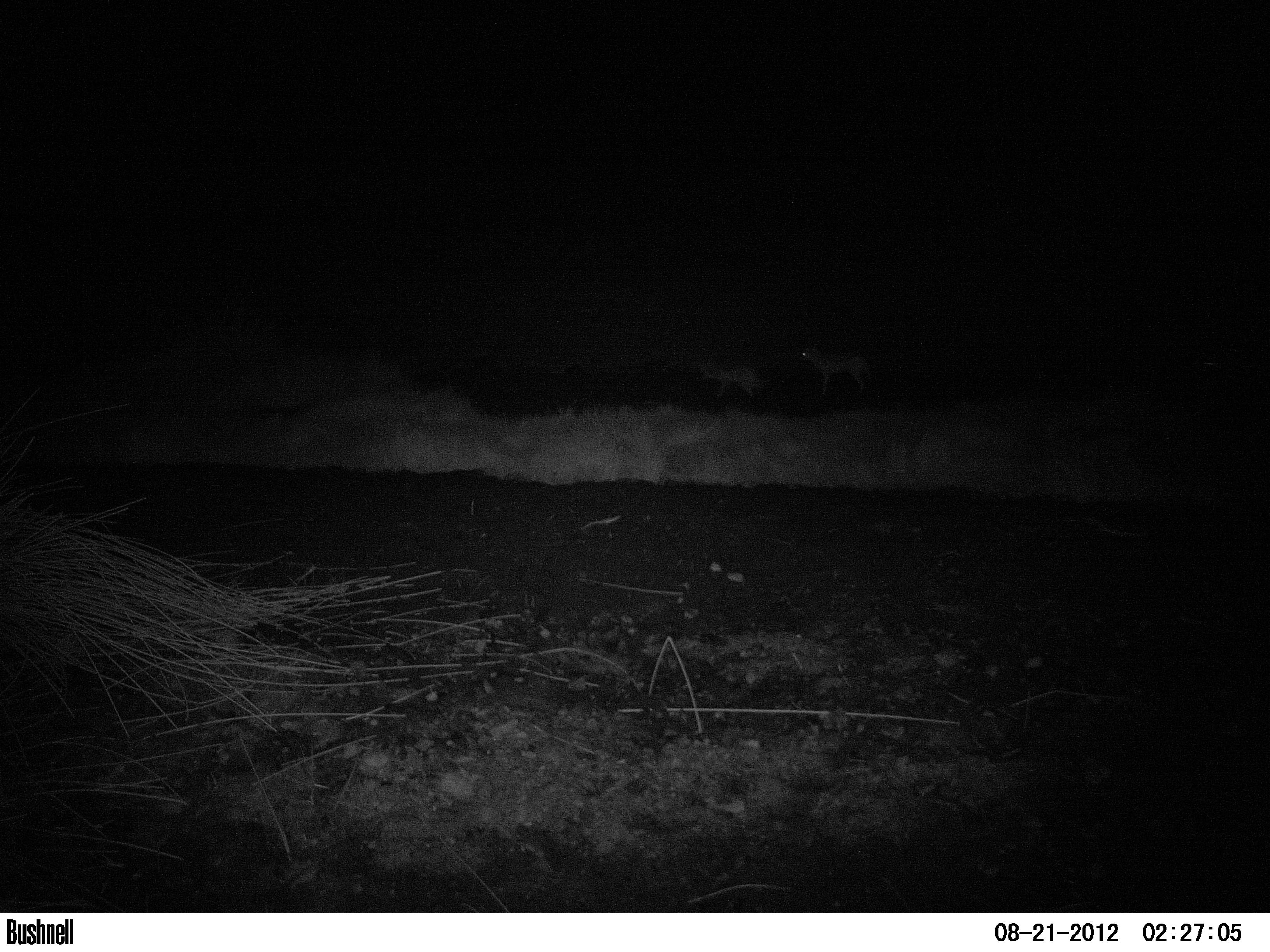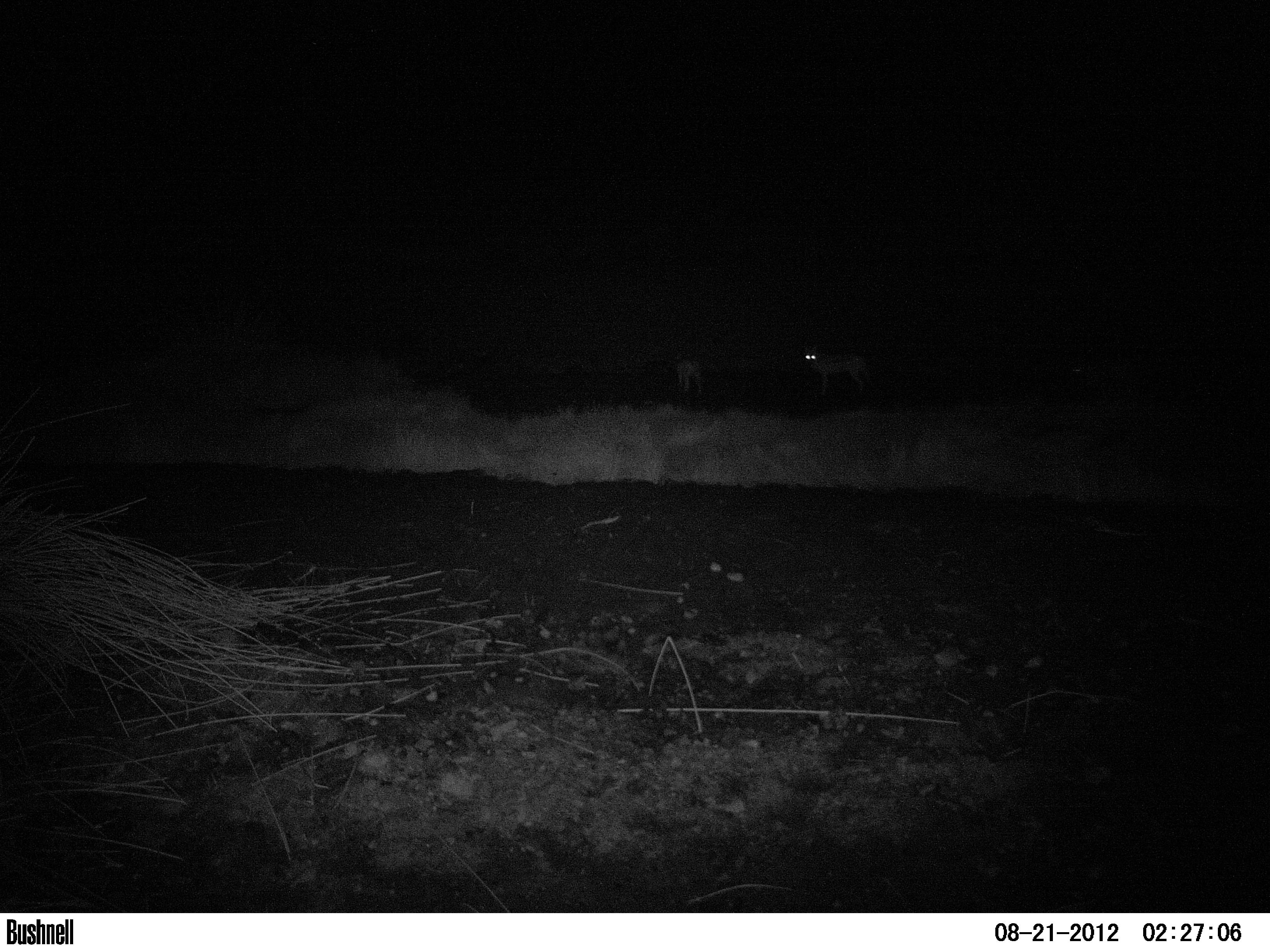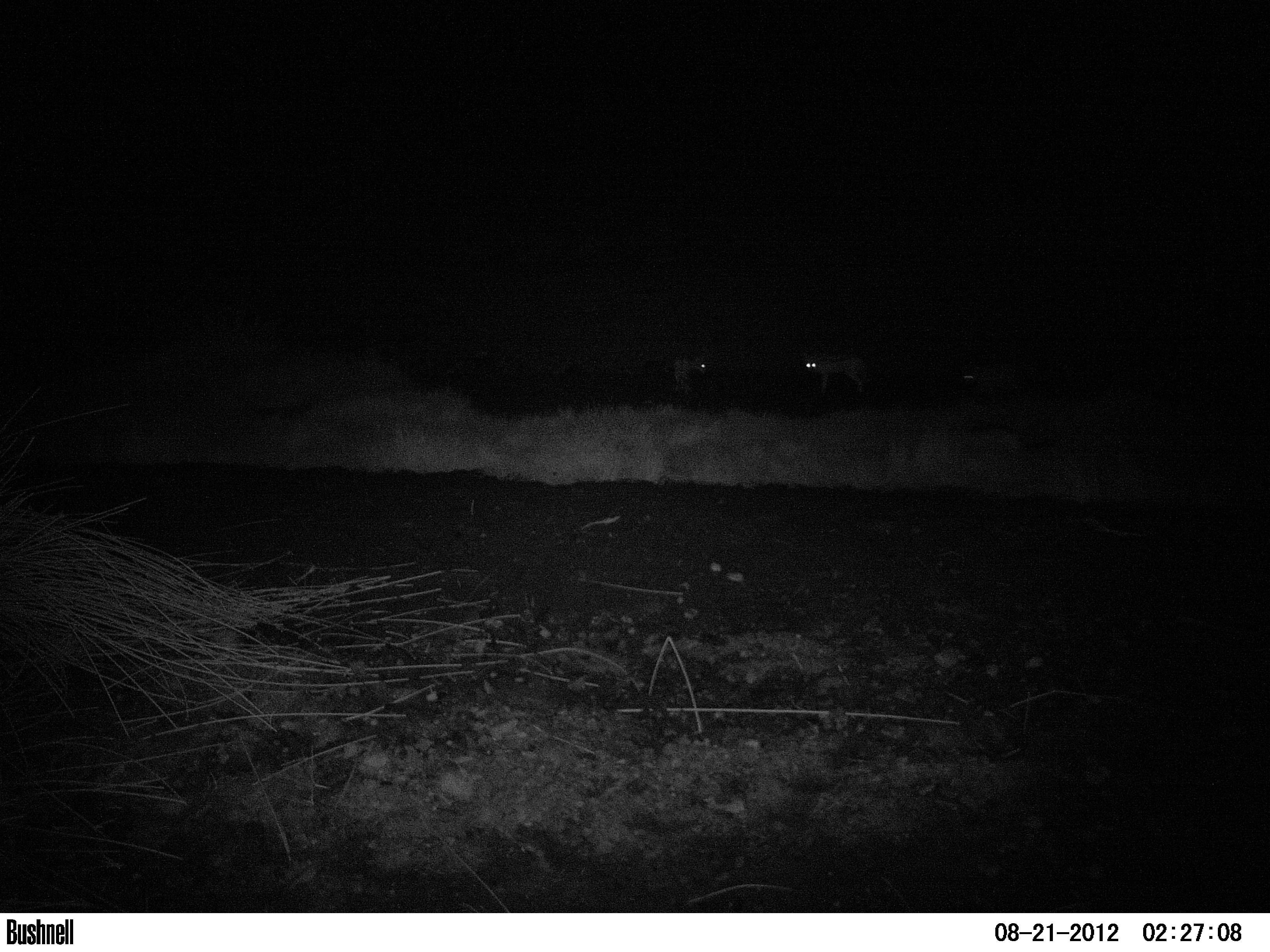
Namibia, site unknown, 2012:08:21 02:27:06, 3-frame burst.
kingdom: Animalia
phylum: Chordata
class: Mammalia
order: Carnivora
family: Canidae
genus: Lupulella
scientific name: Lupulella mesomelas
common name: black-backed jackal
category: canis mesomelas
Canis mesomelas (black-backed jackal) (Lupulella mesomelas).